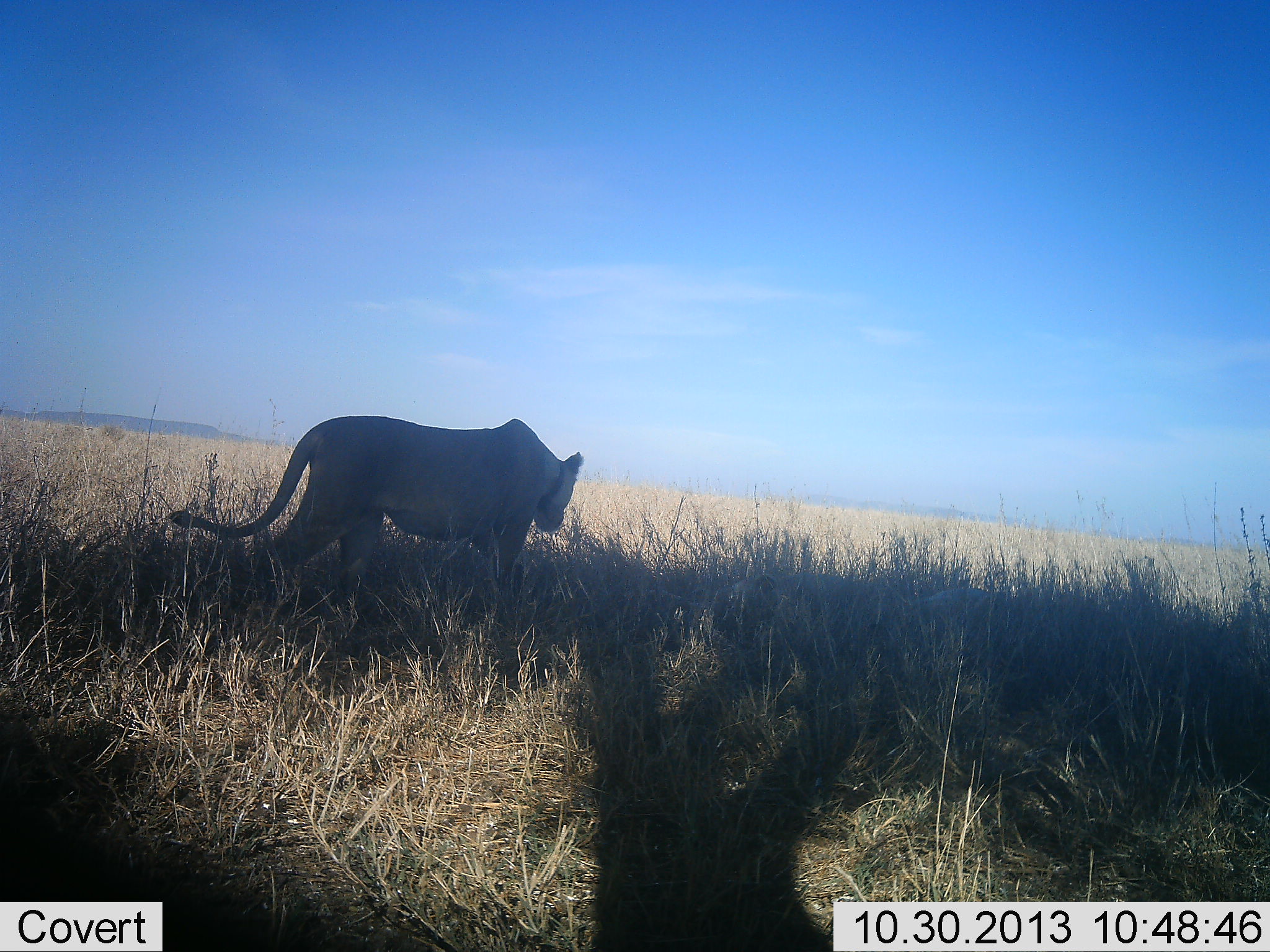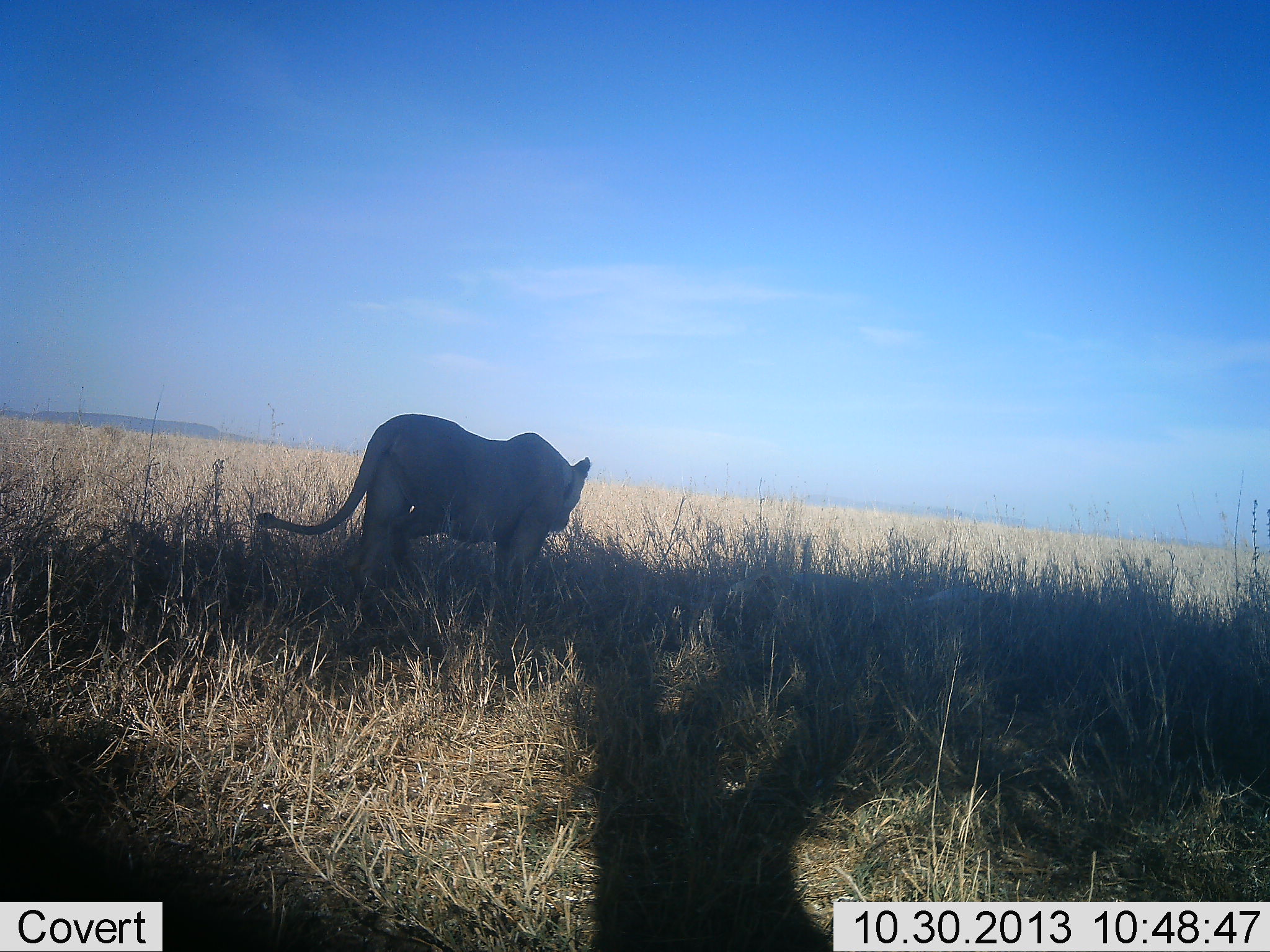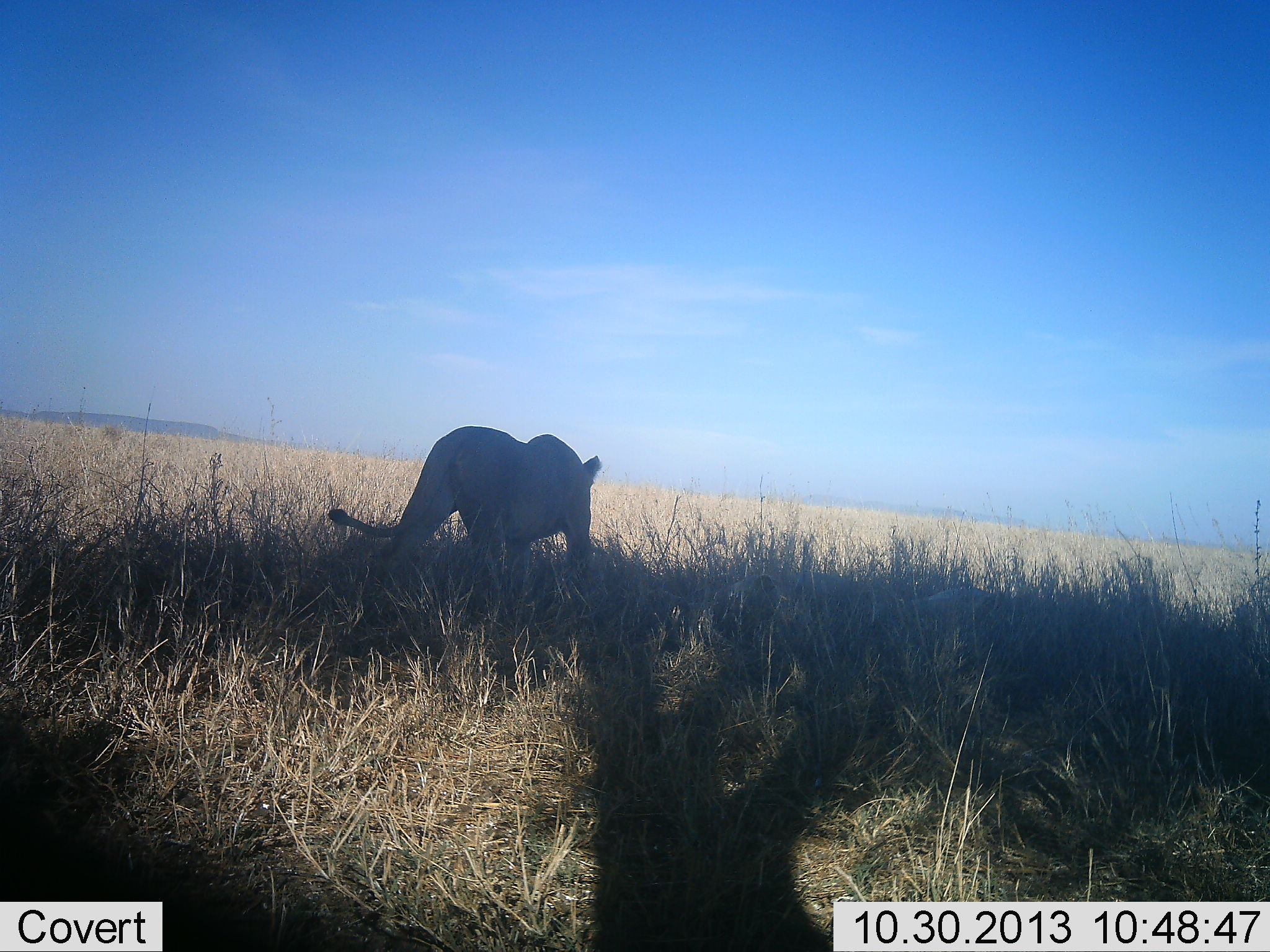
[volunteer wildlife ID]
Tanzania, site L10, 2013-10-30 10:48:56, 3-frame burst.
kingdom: Animalia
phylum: Chordata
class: Mammalia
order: Carnivora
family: Felidae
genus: Panthera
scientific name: Panthera leo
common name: lion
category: lionfemale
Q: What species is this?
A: Lionfemale (lion) (Panthera leo).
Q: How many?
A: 1.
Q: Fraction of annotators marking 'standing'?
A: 10%.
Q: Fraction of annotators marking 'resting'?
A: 0%.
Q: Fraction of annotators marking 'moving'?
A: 90%.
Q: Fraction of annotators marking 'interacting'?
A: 0%.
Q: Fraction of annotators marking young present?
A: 0%.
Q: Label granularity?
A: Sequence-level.